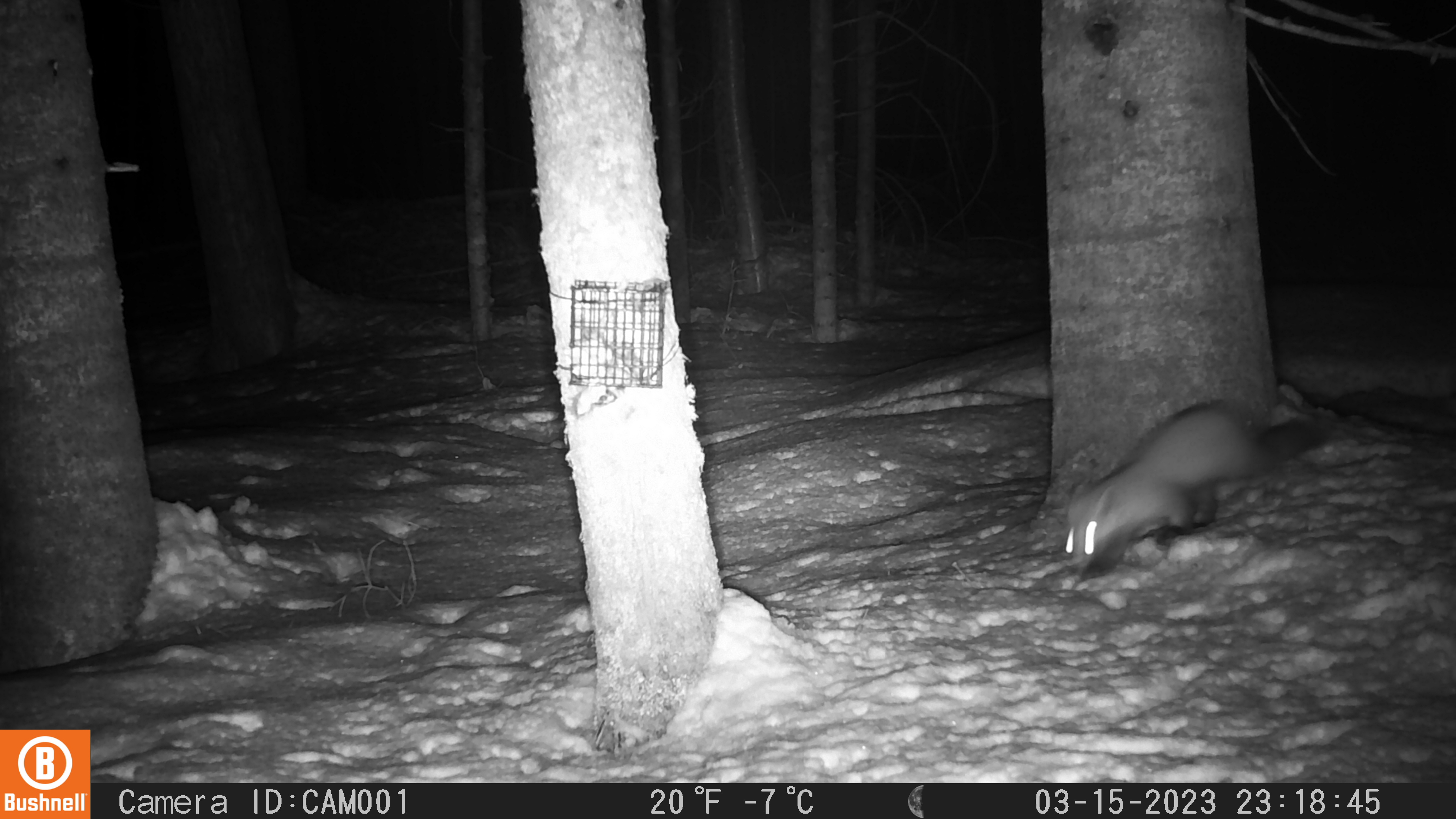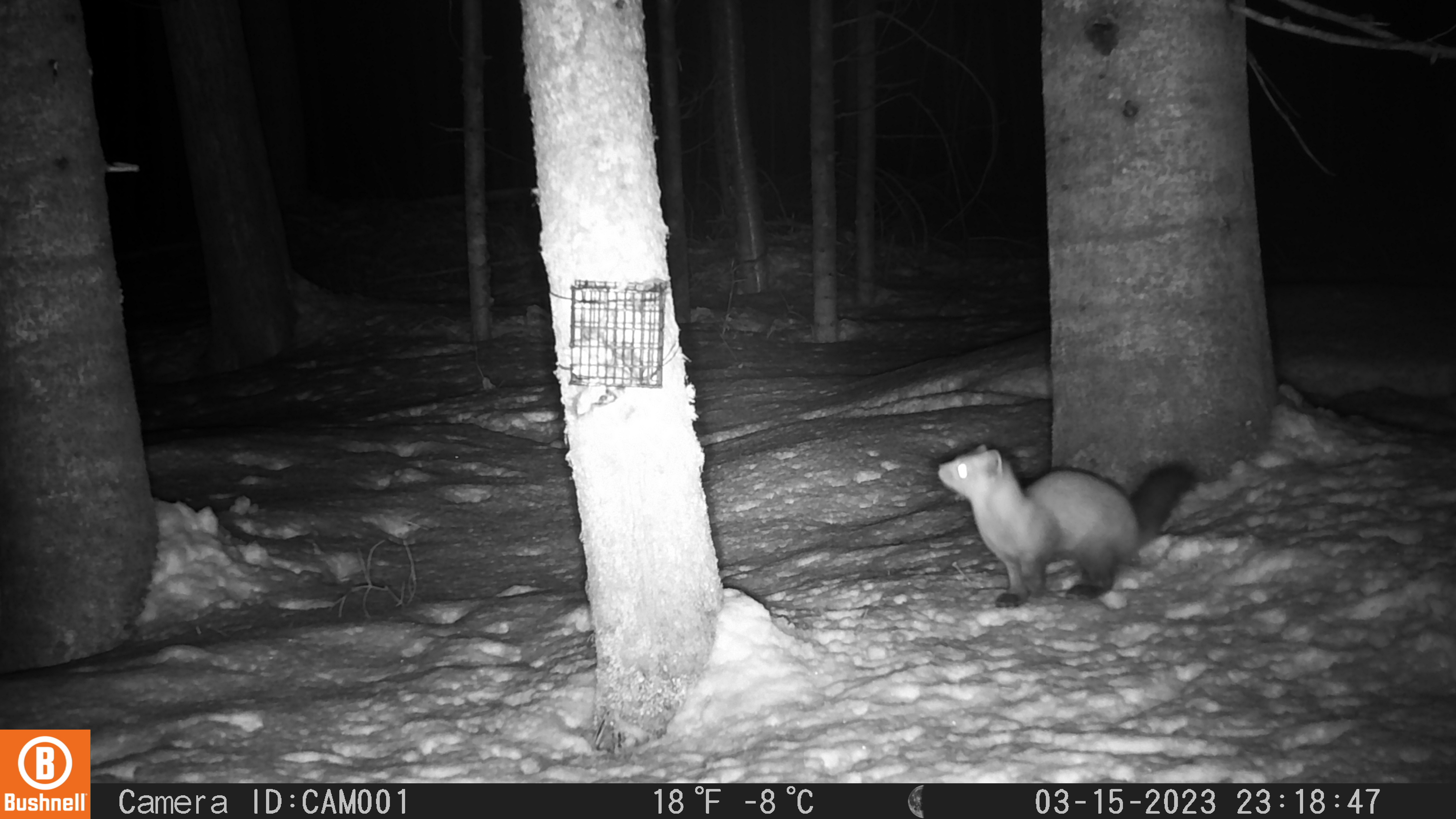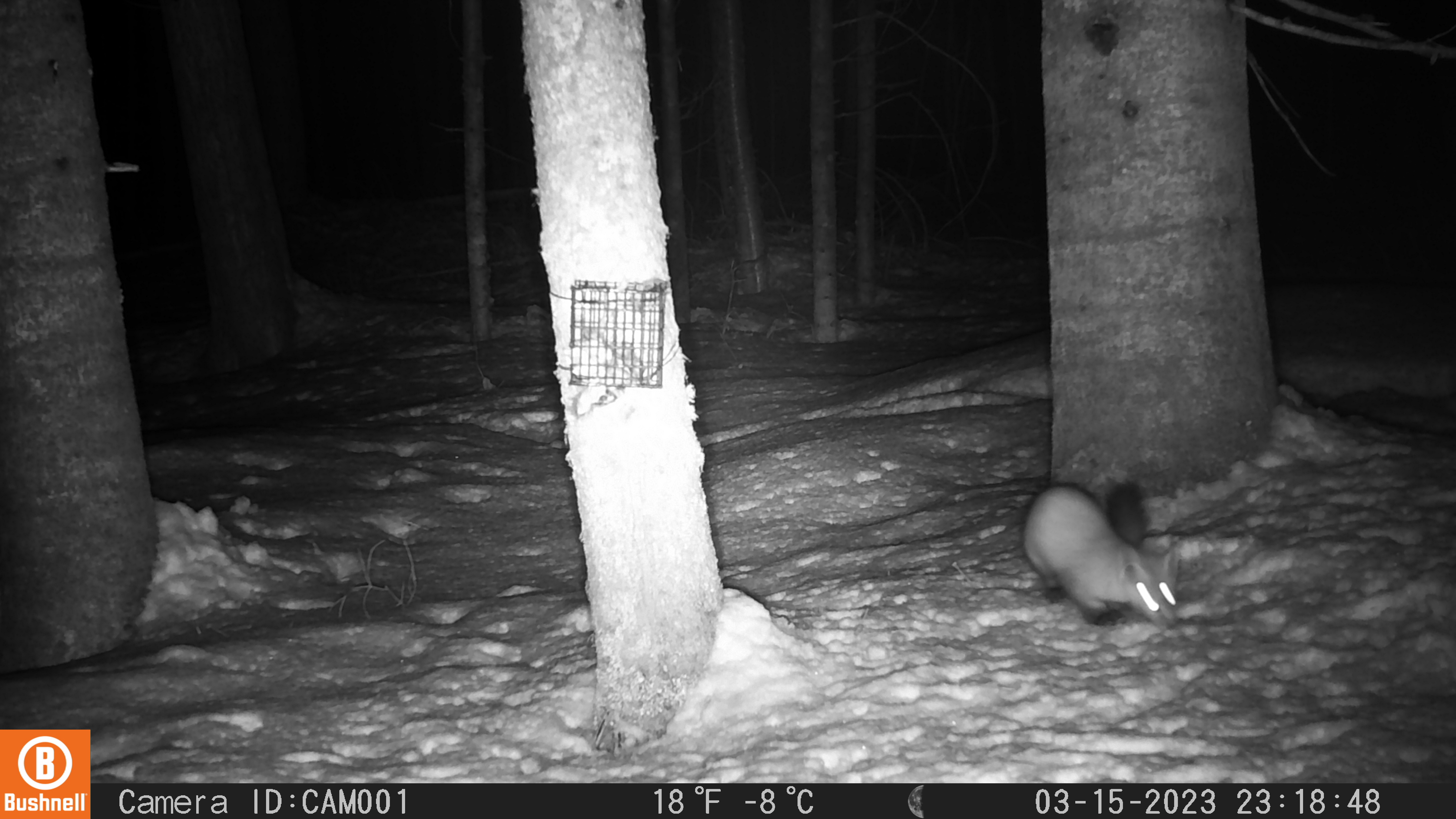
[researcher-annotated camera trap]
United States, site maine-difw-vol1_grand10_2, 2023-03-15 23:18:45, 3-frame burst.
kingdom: Animalia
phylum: Chordata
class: Mammalia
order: Carnivora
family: Mustelidae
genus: Martes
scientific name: Martes americana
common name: american marten